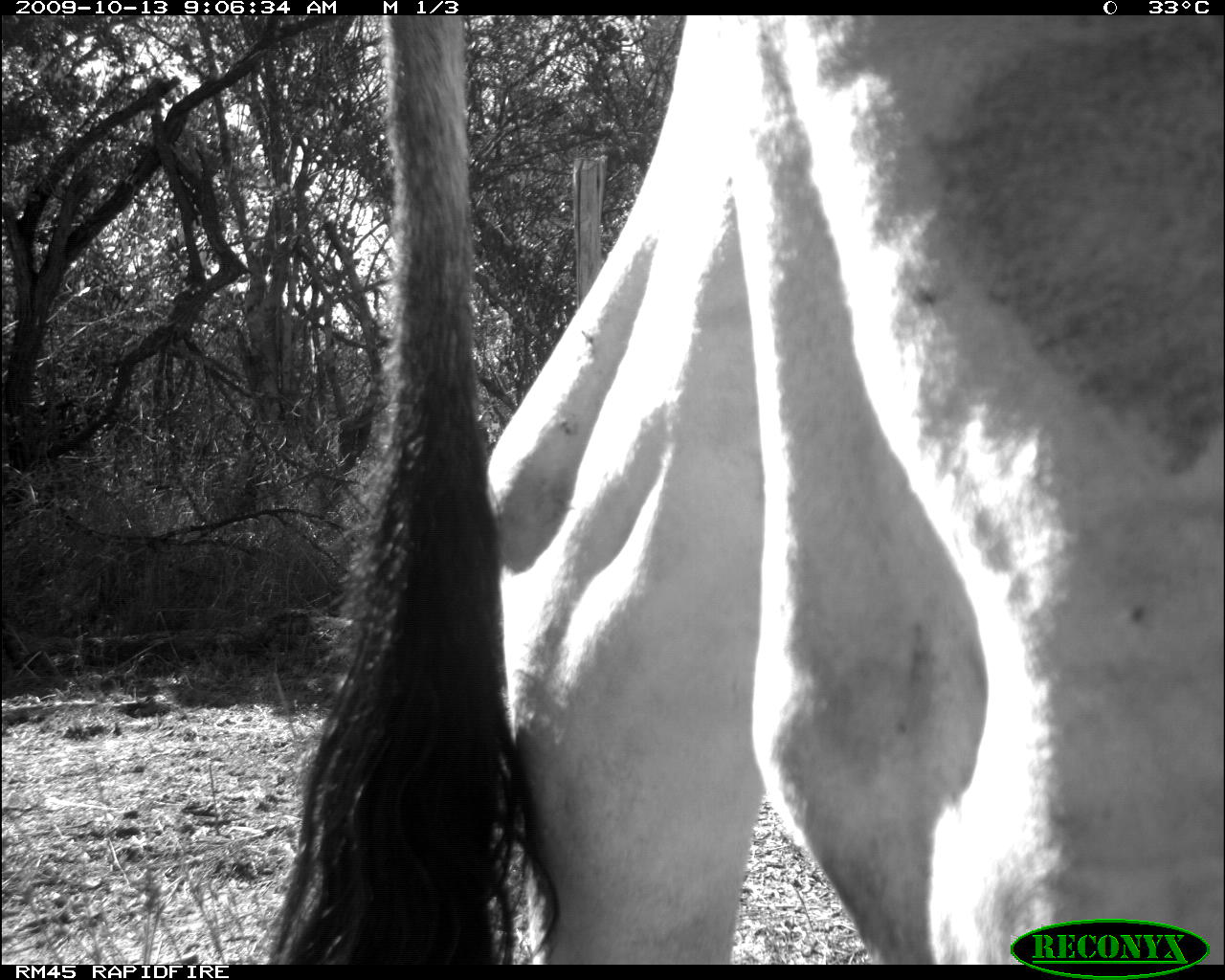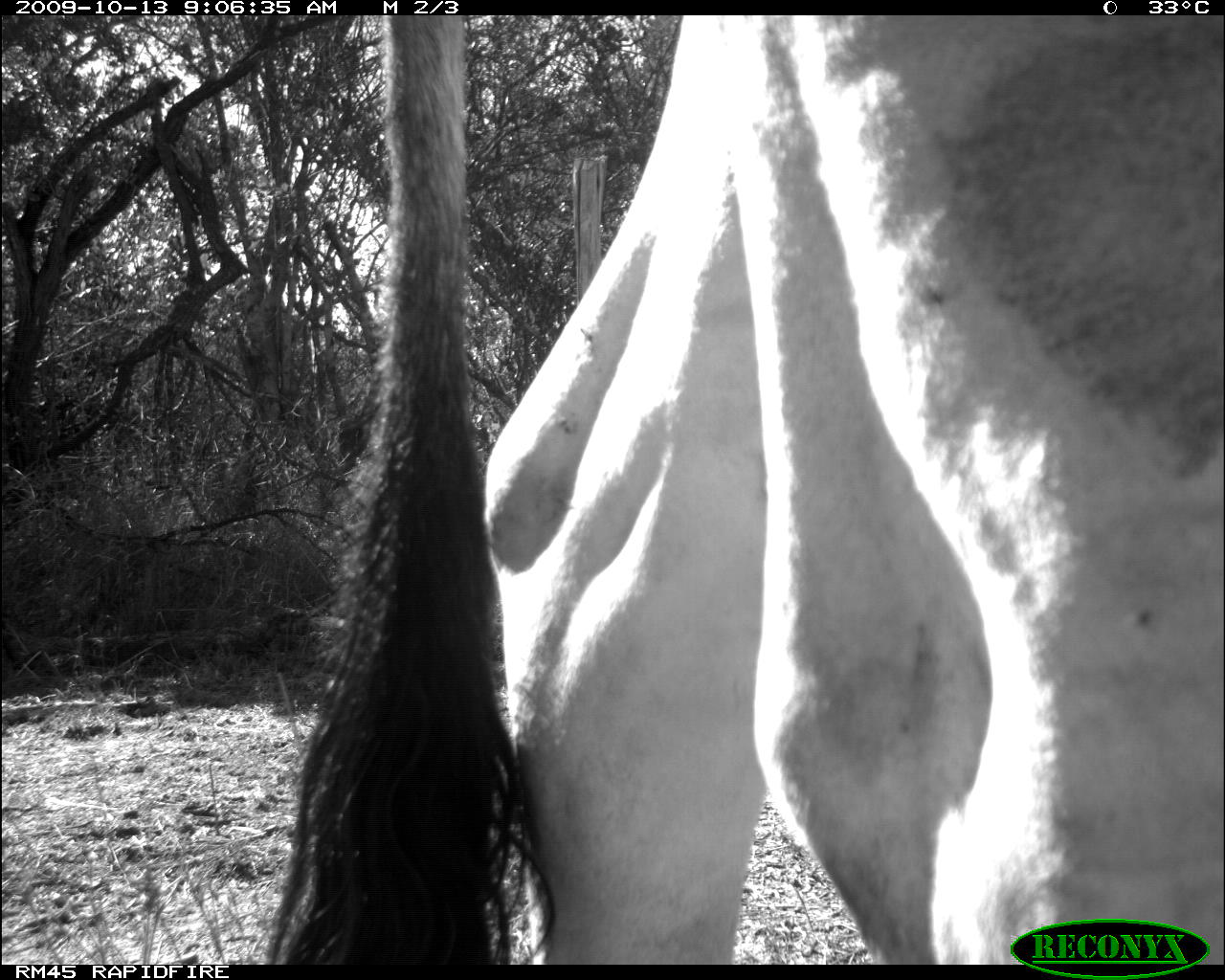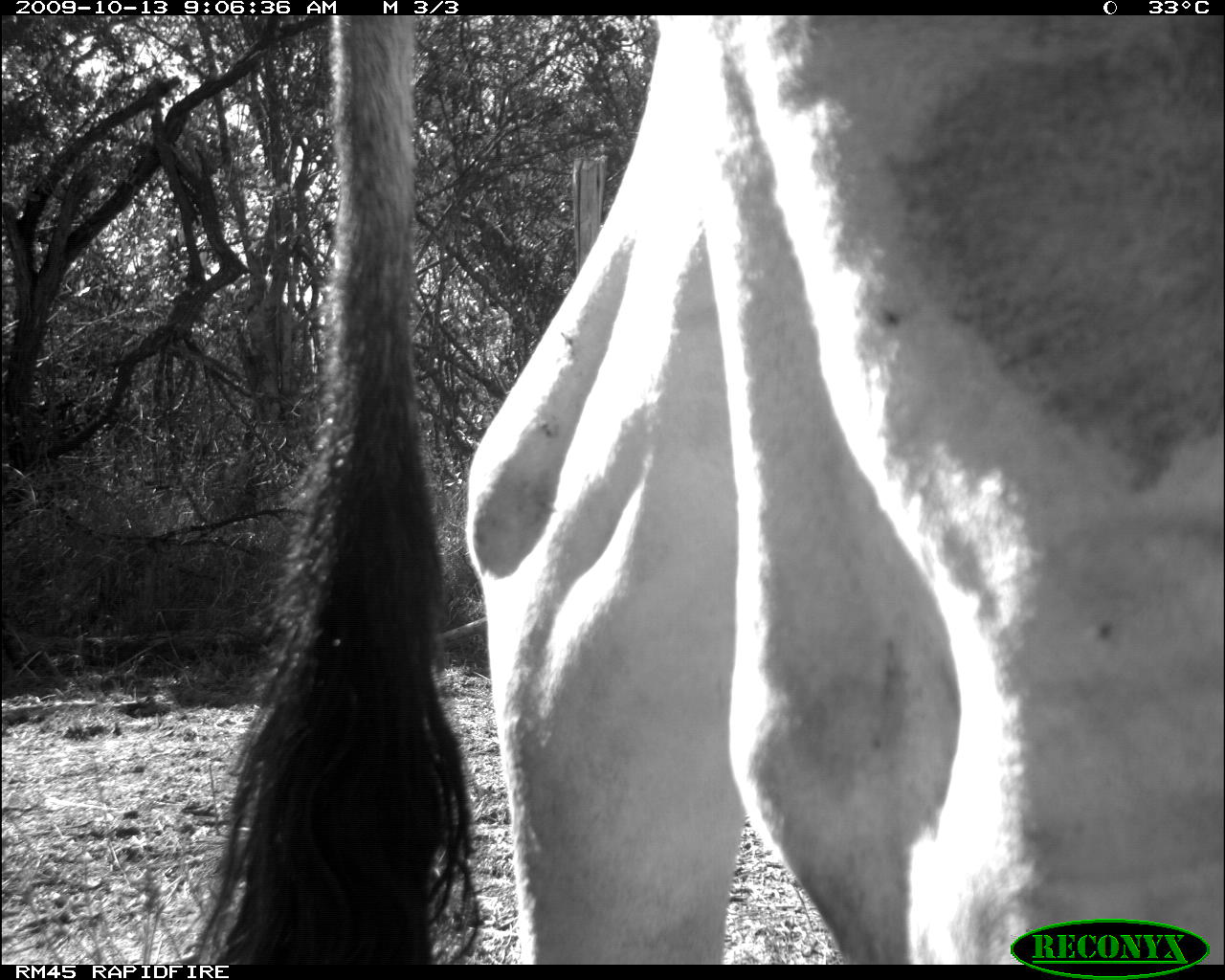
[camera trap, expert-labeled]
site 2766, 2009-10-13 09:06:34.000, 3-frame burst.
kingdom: Animalia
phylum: Chordata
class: Mammalia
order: Artiodactyla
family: Bovidae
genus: Bos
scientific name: Bos taurus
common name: domestic cattle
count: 1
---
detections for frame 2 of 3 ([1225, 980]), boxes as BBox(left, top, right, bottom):
bos taurus: BBox(259, 15, 1222, 964)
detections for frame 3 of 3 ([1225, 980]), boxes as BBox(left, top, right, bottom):
bos taurus: BBox(184, 15, 1221, 964)